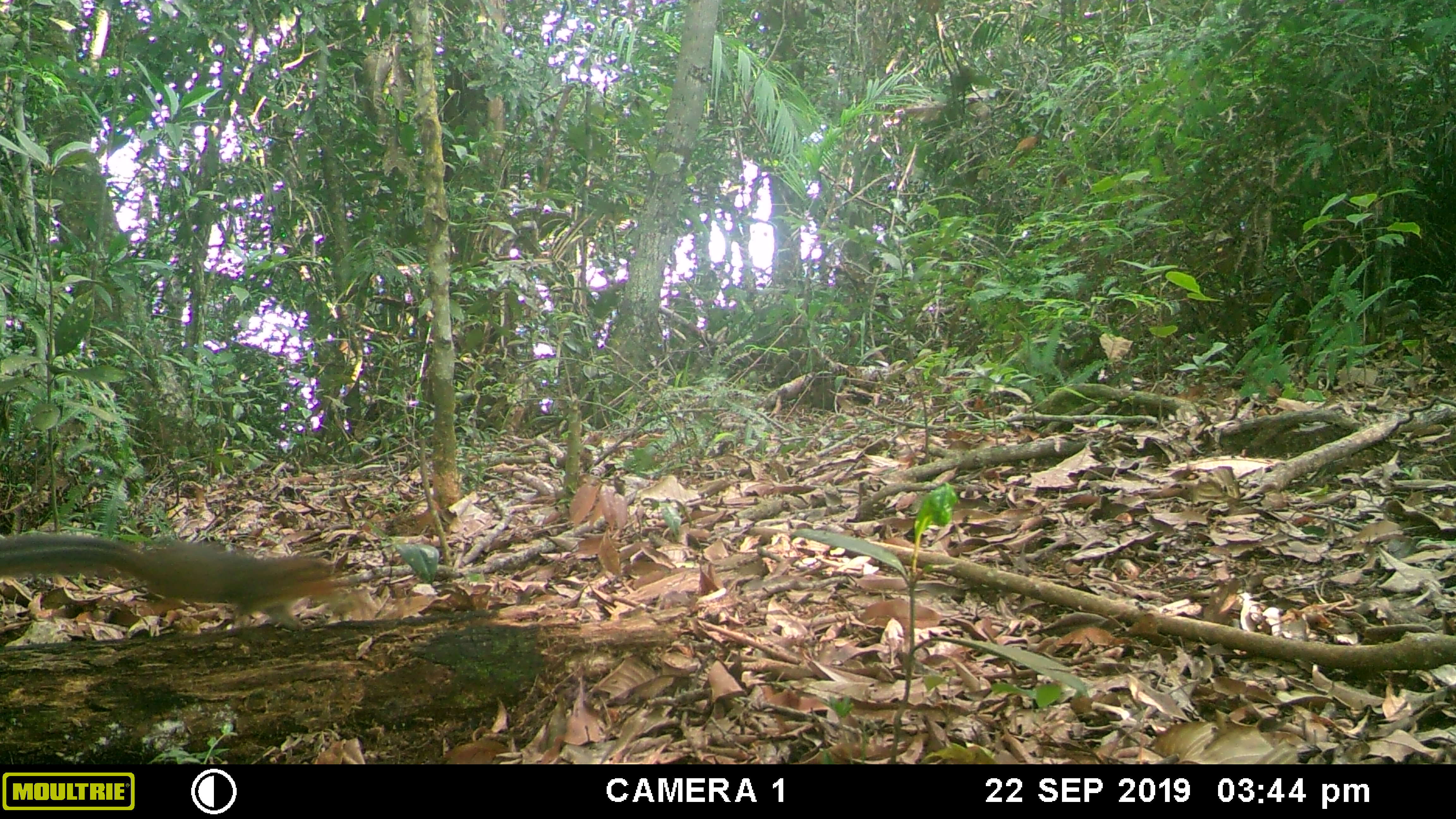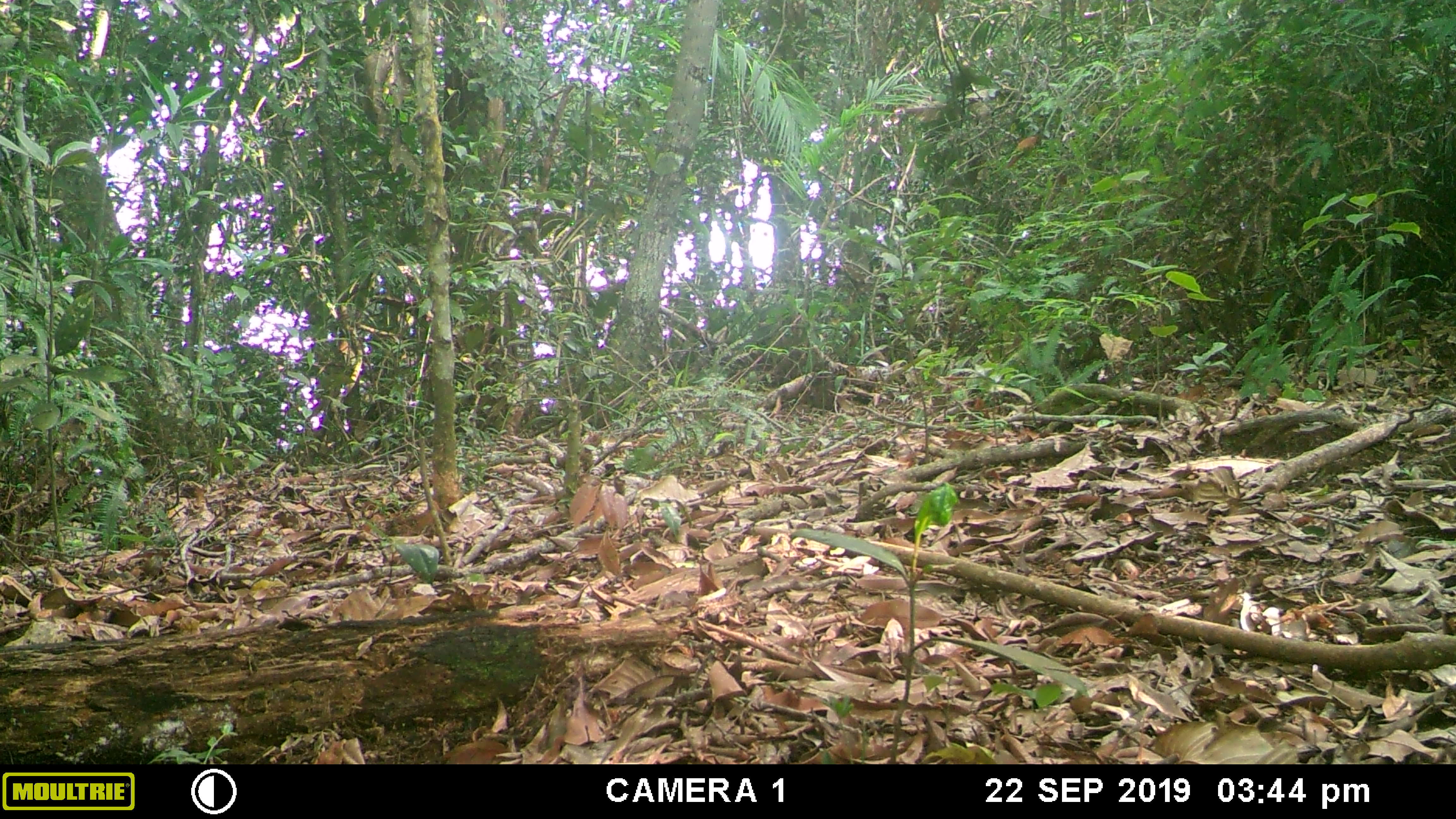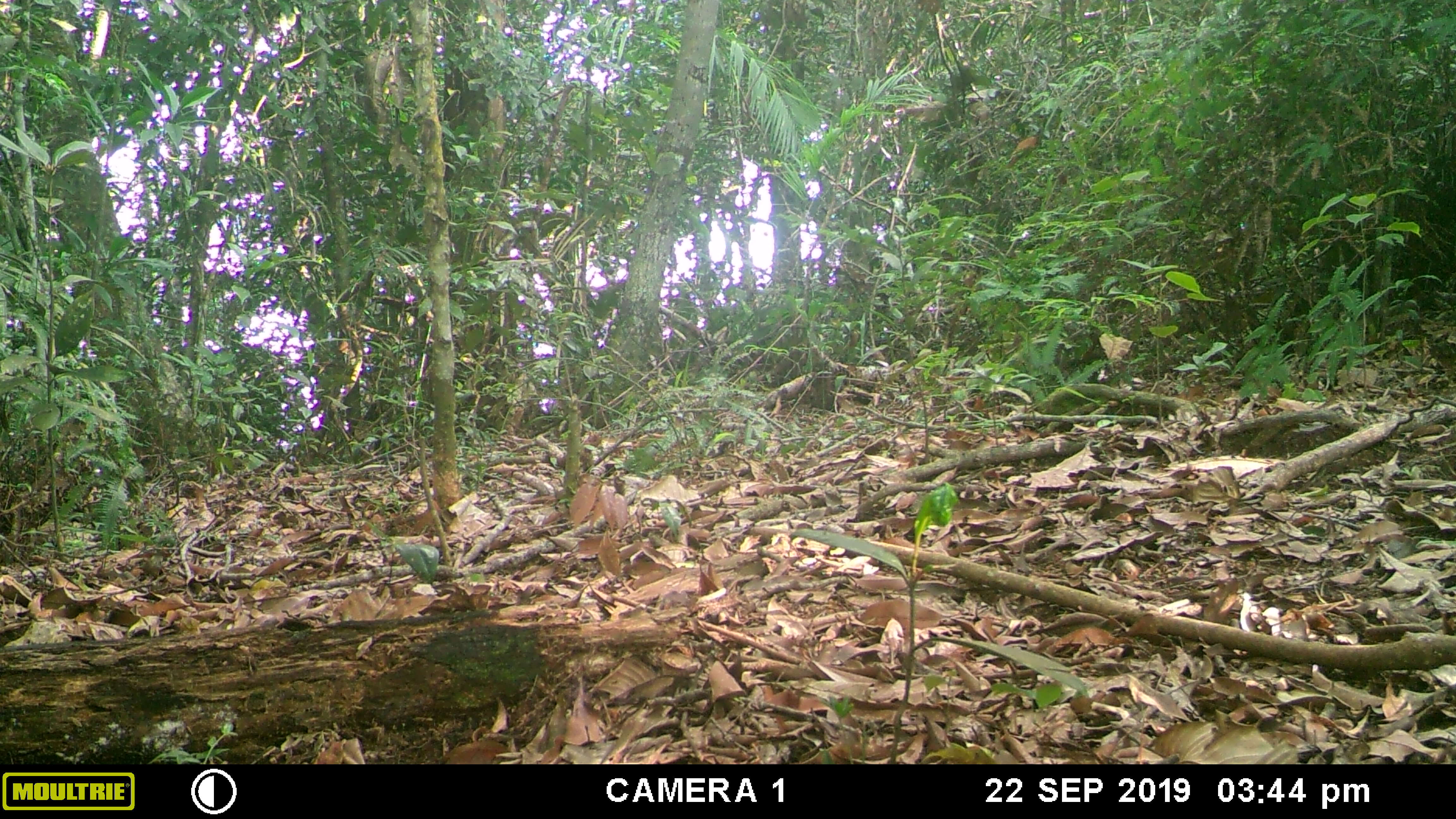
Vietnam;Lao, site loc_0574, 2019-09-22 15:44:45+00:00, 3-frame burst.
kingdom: Animalia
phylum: Chordata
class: Mammalia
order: Rodentia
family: Sciuridae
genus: Dremomys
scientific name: Dremomys rufigenis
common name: red-cheeked squirrel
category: red cheeked squirrel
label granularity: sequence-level